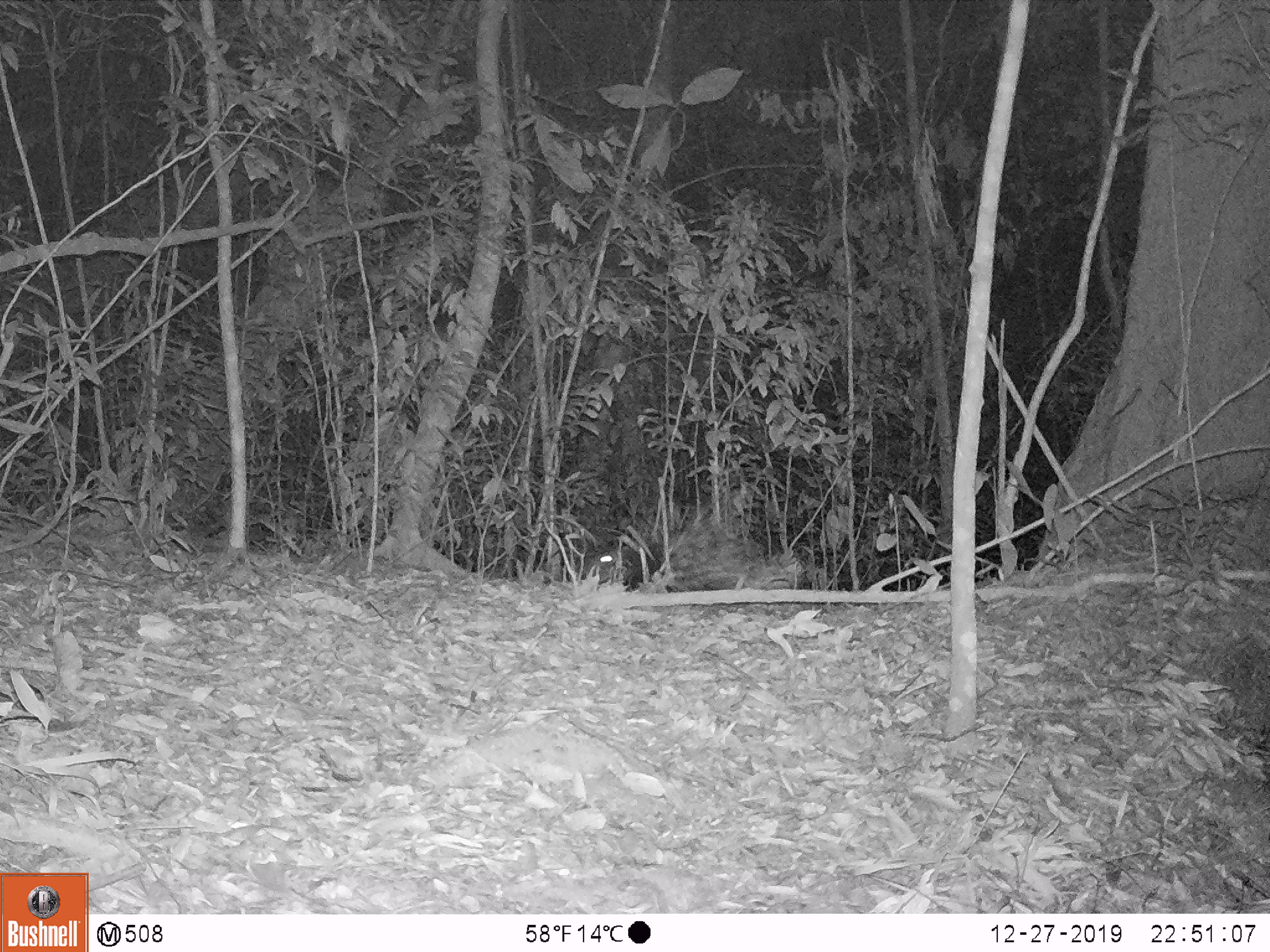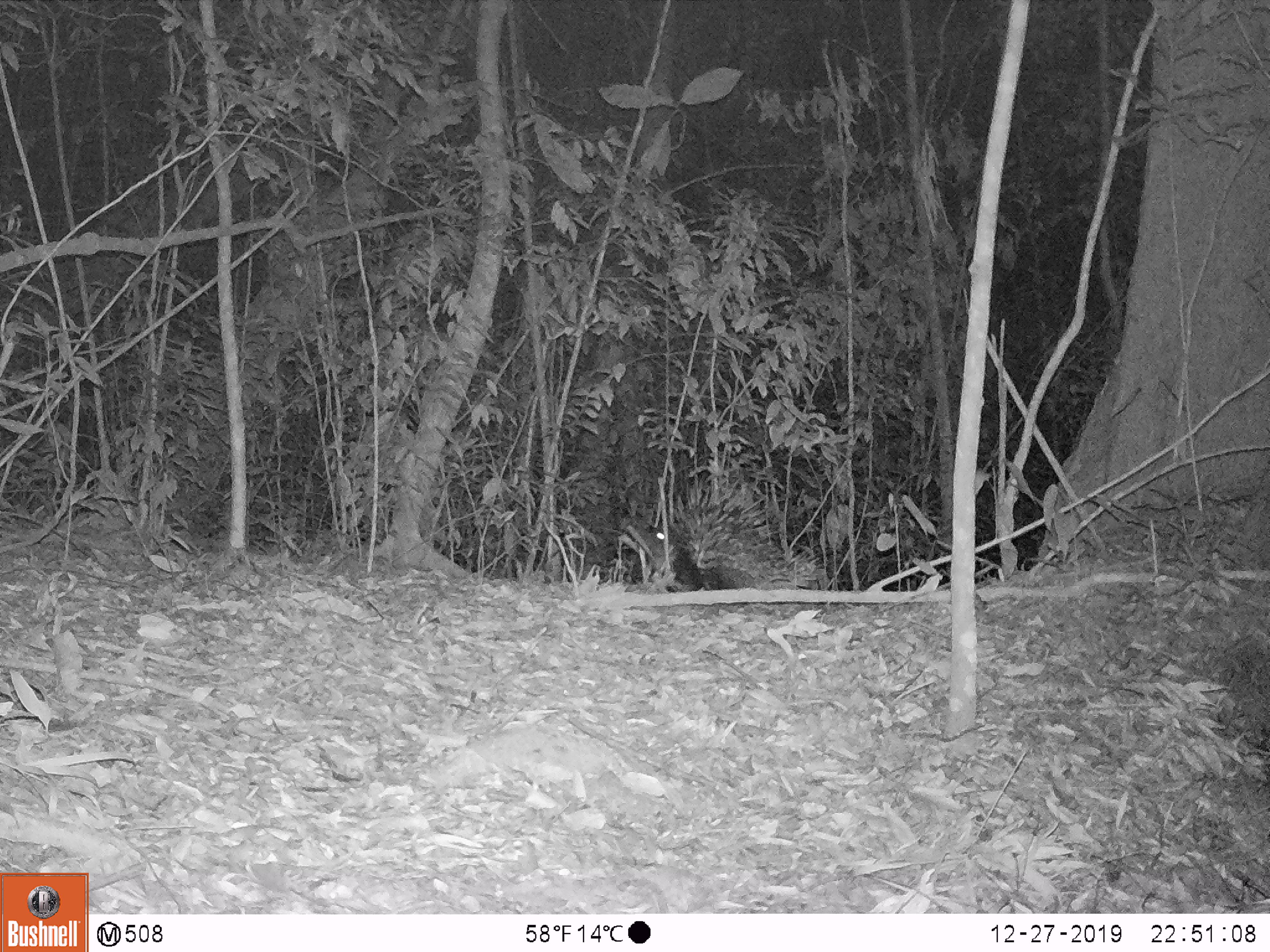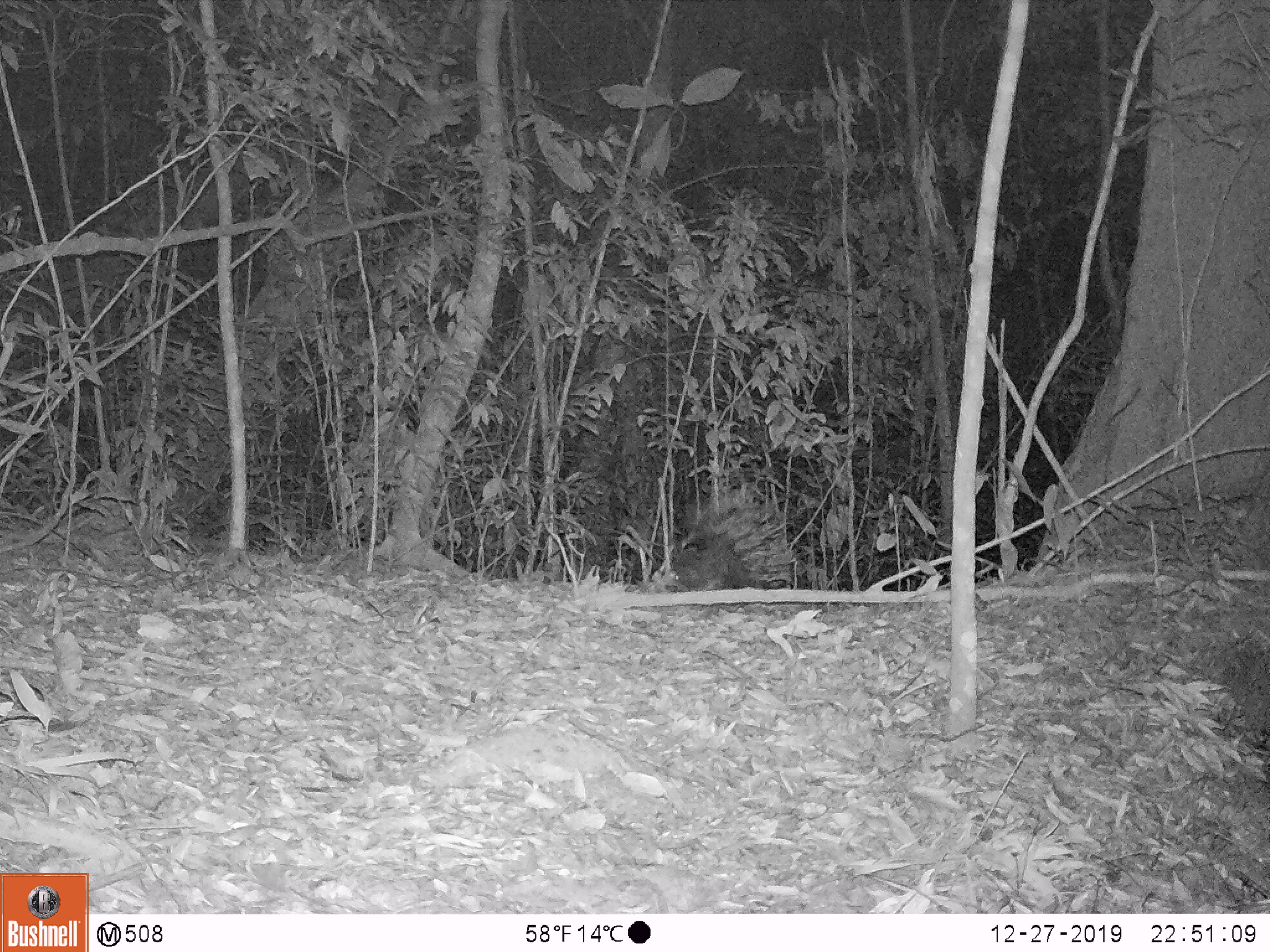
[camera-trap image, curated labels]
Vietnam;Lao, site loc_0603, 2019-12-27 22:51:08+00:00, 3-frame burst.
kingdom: Animalia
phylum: Chordata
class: Mammalia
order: Rodentia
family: Hystricidae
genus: Hystrix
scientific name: Hystrix brachyura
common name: malayan porcupine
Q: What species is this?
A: Malayan porcupine (Hystrix brachyura).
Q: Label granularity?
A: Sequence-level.